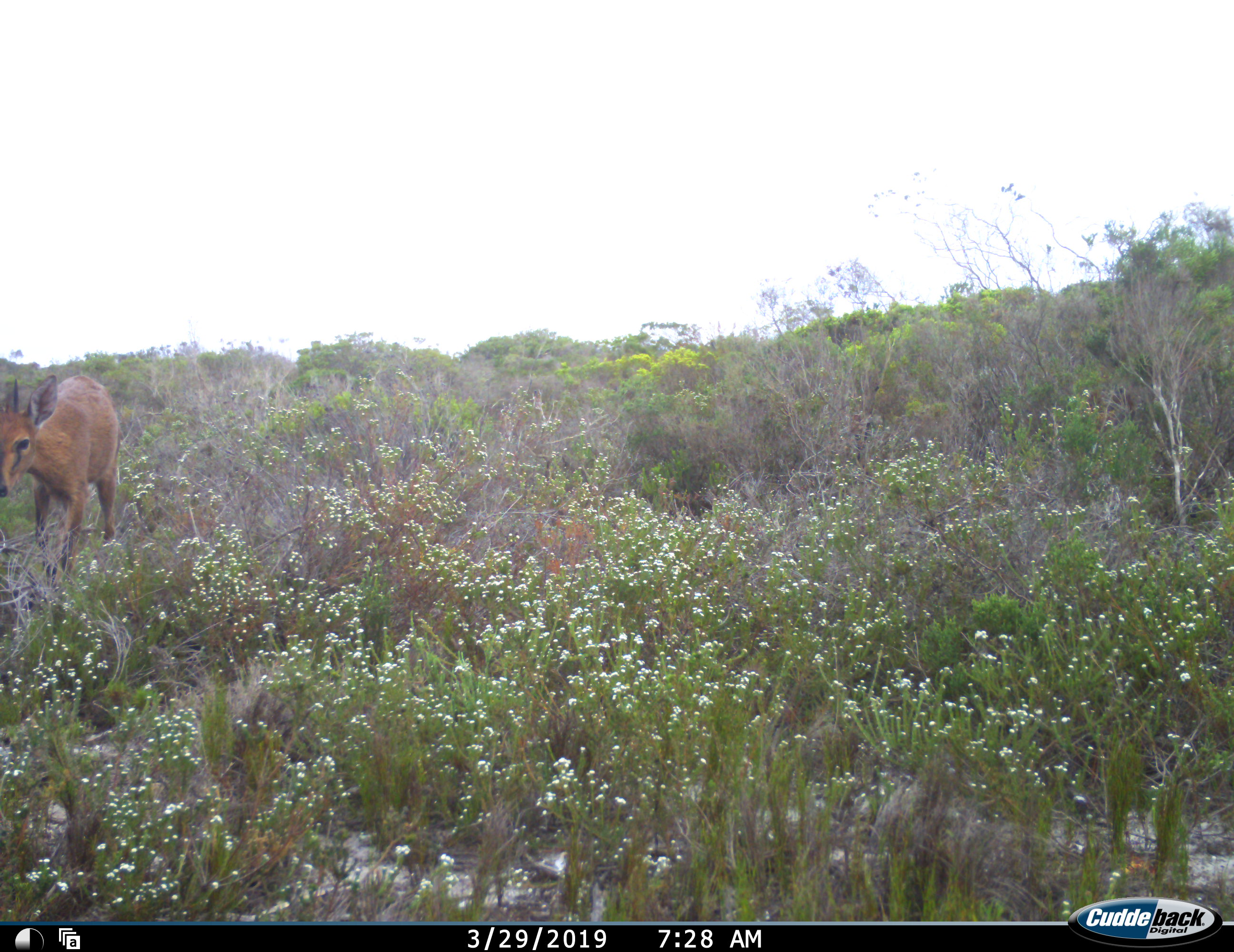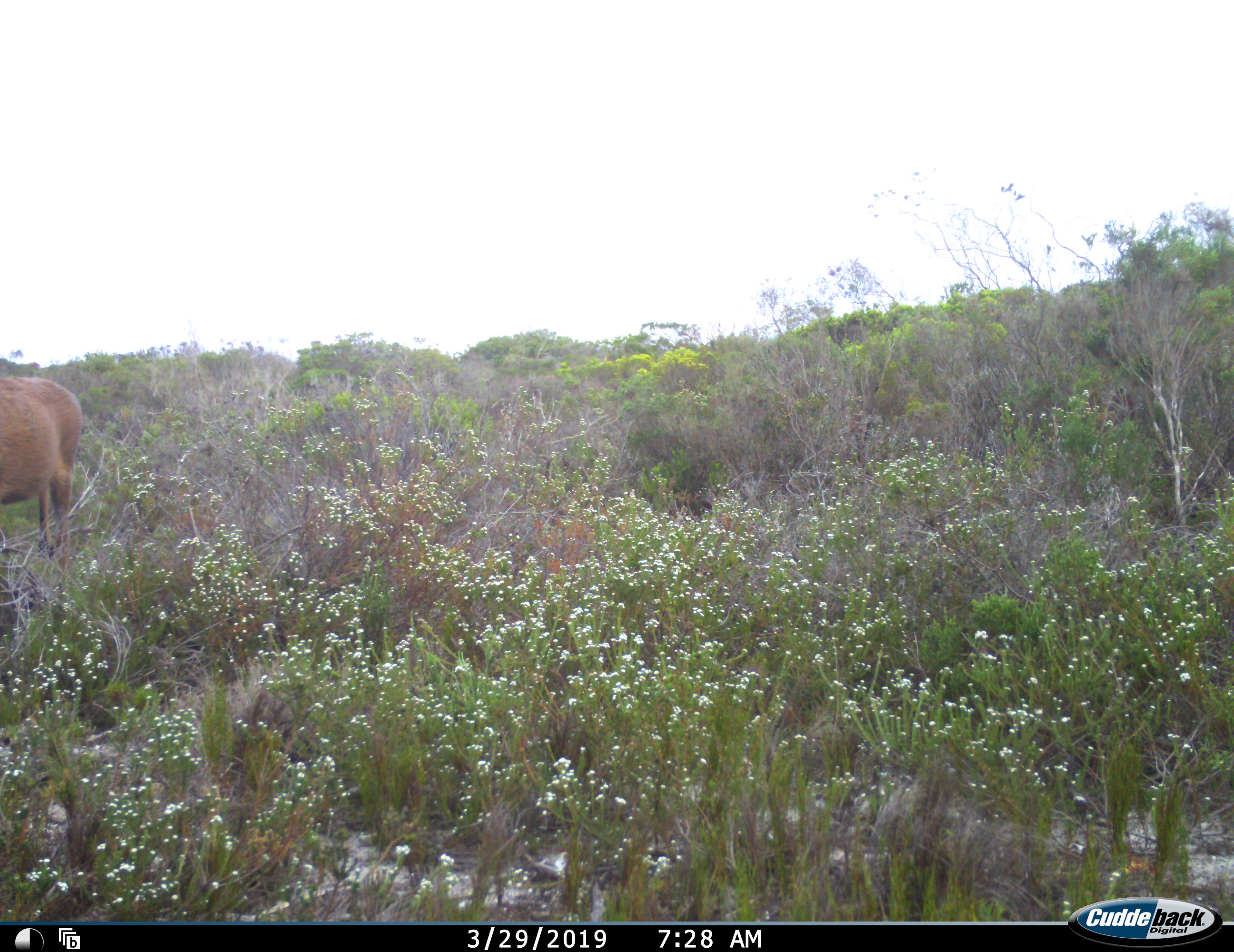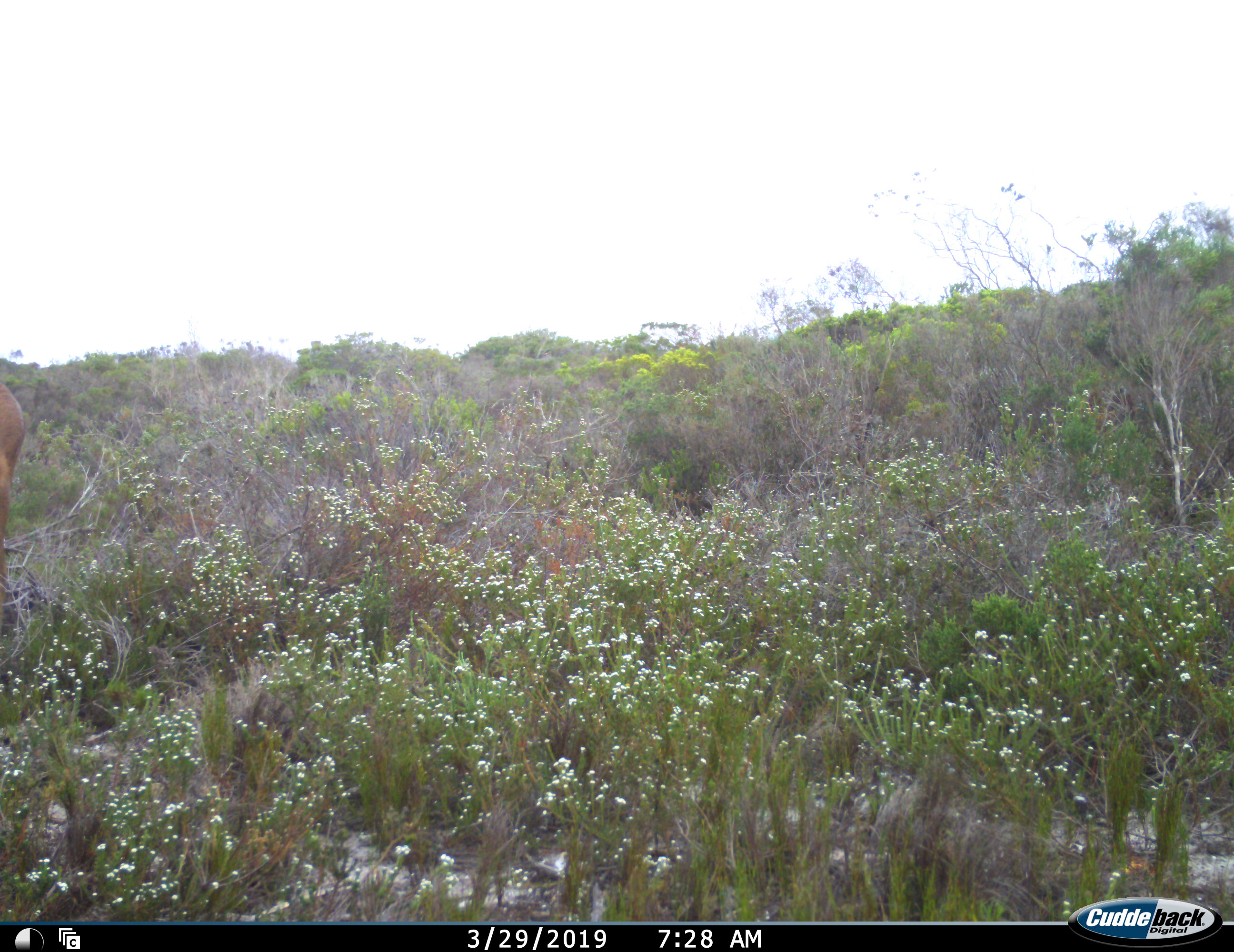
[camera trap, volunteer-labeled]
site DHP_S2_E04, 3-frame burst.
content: unidentified animal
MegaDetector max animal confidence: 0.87